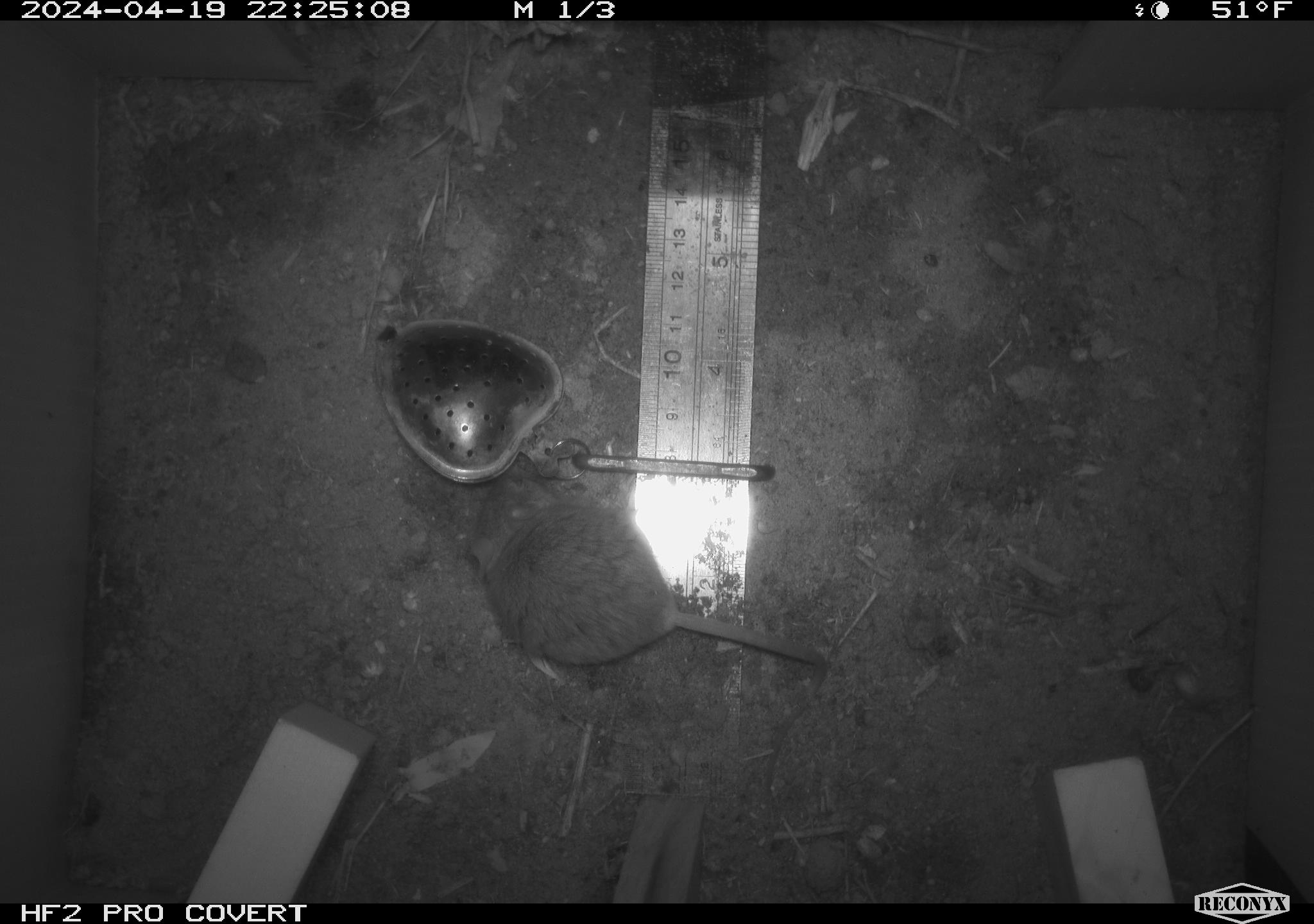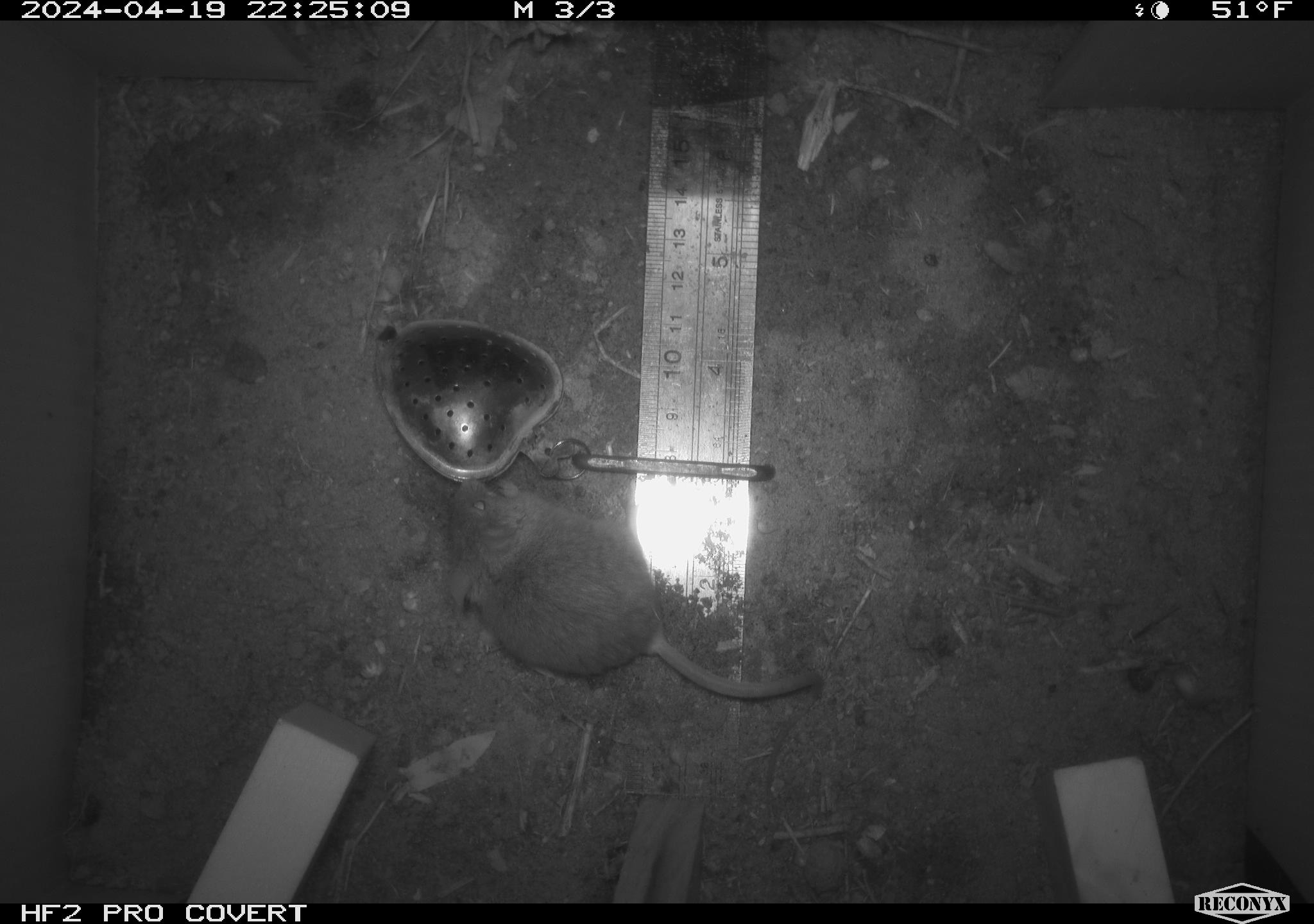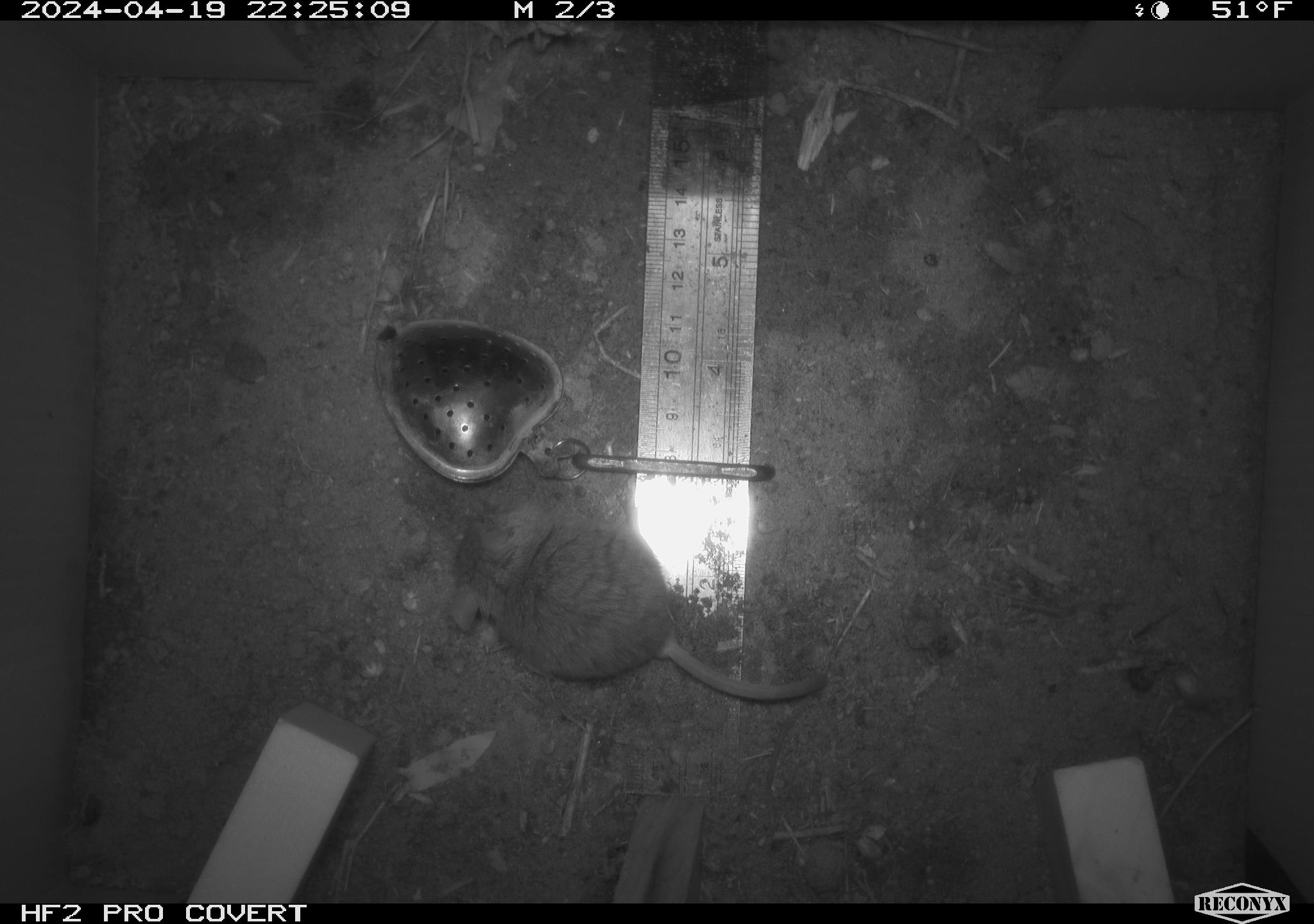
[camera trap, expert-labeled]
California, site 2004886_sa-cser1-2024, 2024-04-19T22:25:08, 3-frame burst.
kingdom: Animalia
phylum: Chordata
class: Mammalia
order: Rodentia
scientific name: Rodentia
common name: rodent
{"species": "rodent (Rodentia)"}